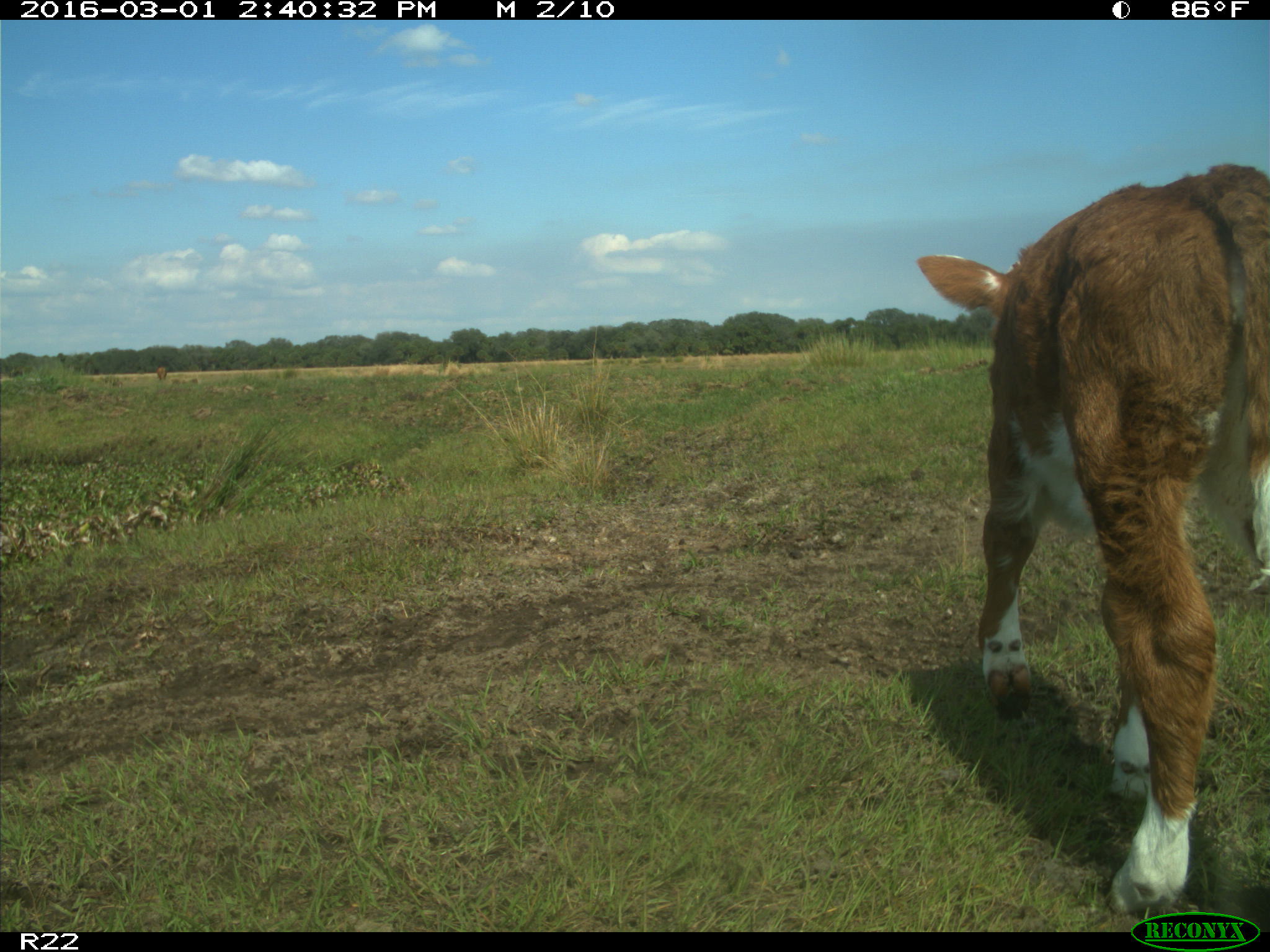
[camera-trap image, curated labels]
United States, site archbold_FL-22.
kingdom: Animalia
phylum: Chordata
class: Mammalia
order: Artiodactyla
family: Bovidae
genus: Bos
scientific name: Bos taurus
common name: domestic cow